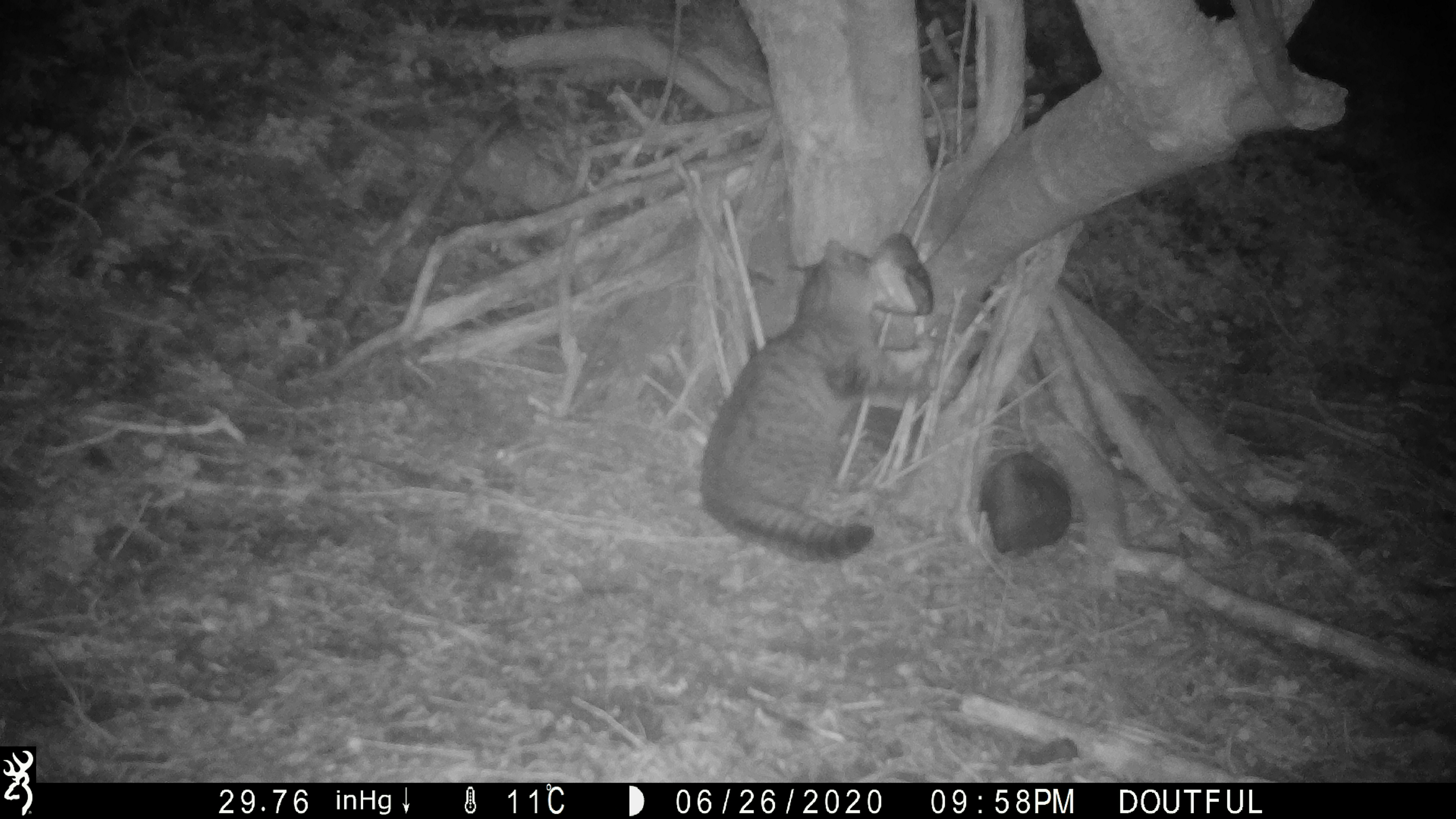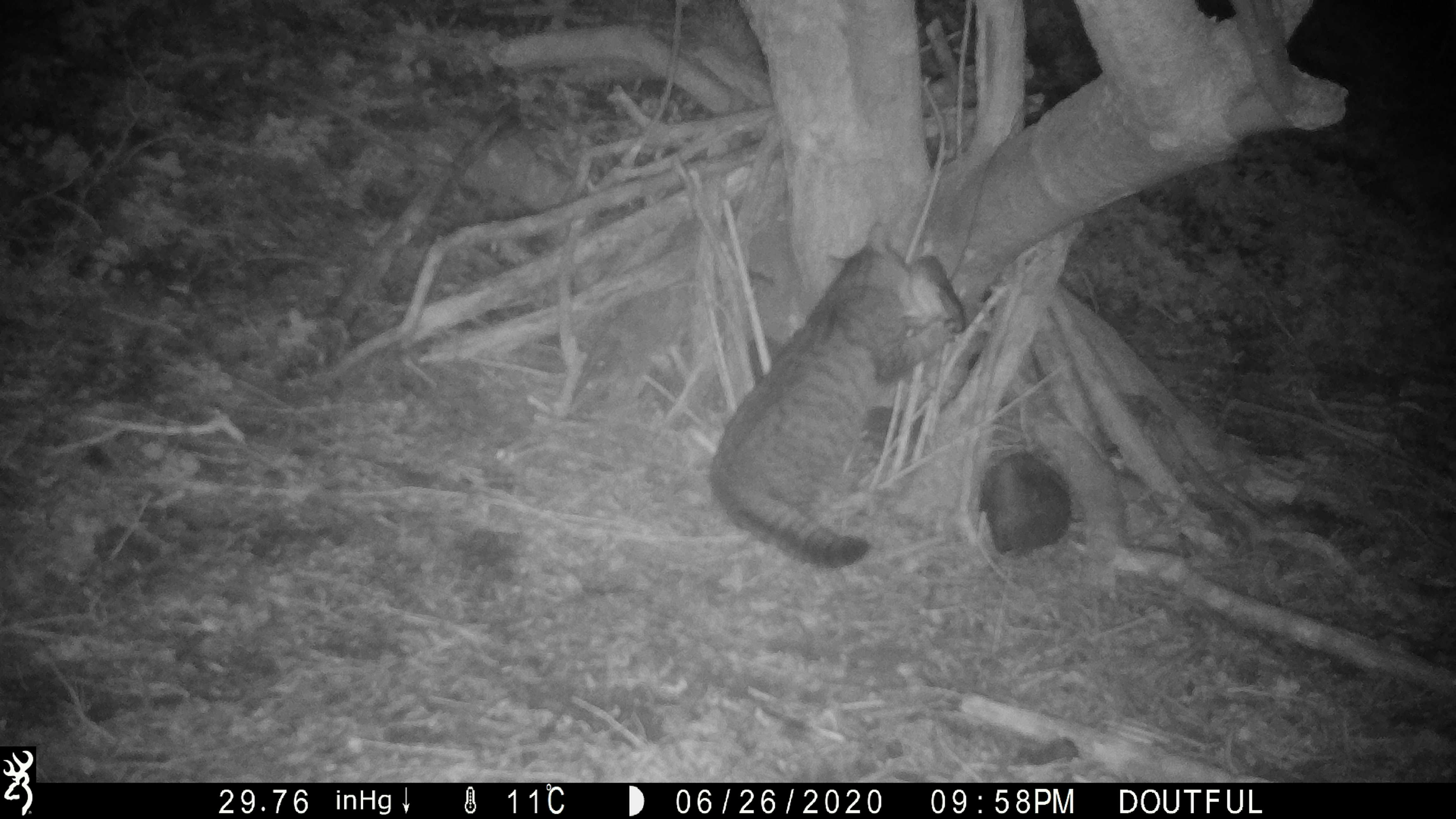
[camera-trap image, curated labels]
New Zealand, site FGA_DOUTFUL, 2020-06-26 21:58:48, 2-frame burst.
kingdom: Animalia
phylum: Chordata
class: Mammalia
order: Carnivora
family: Felidae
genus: Felis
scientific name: Felis catus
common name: domestic cat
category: cat